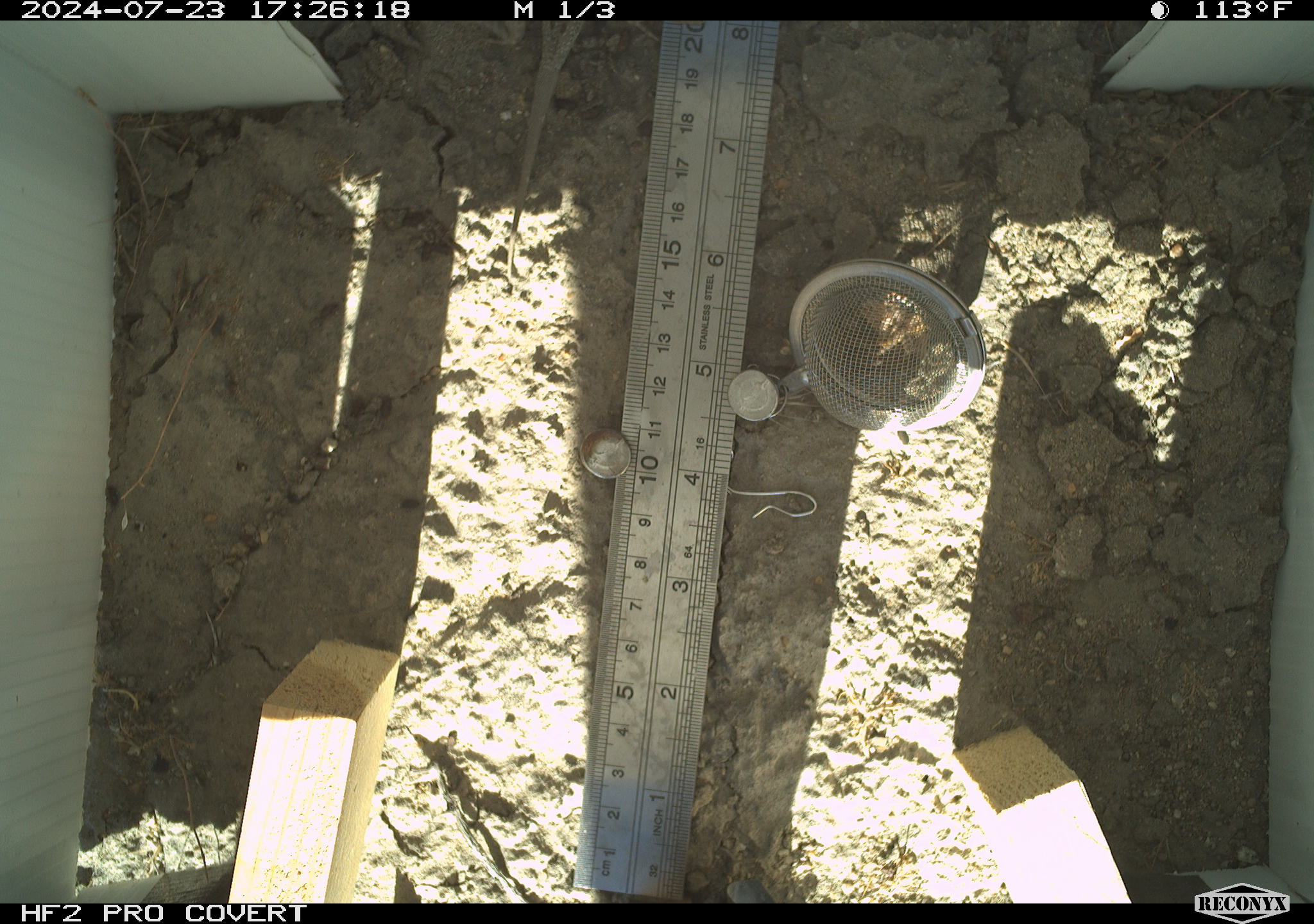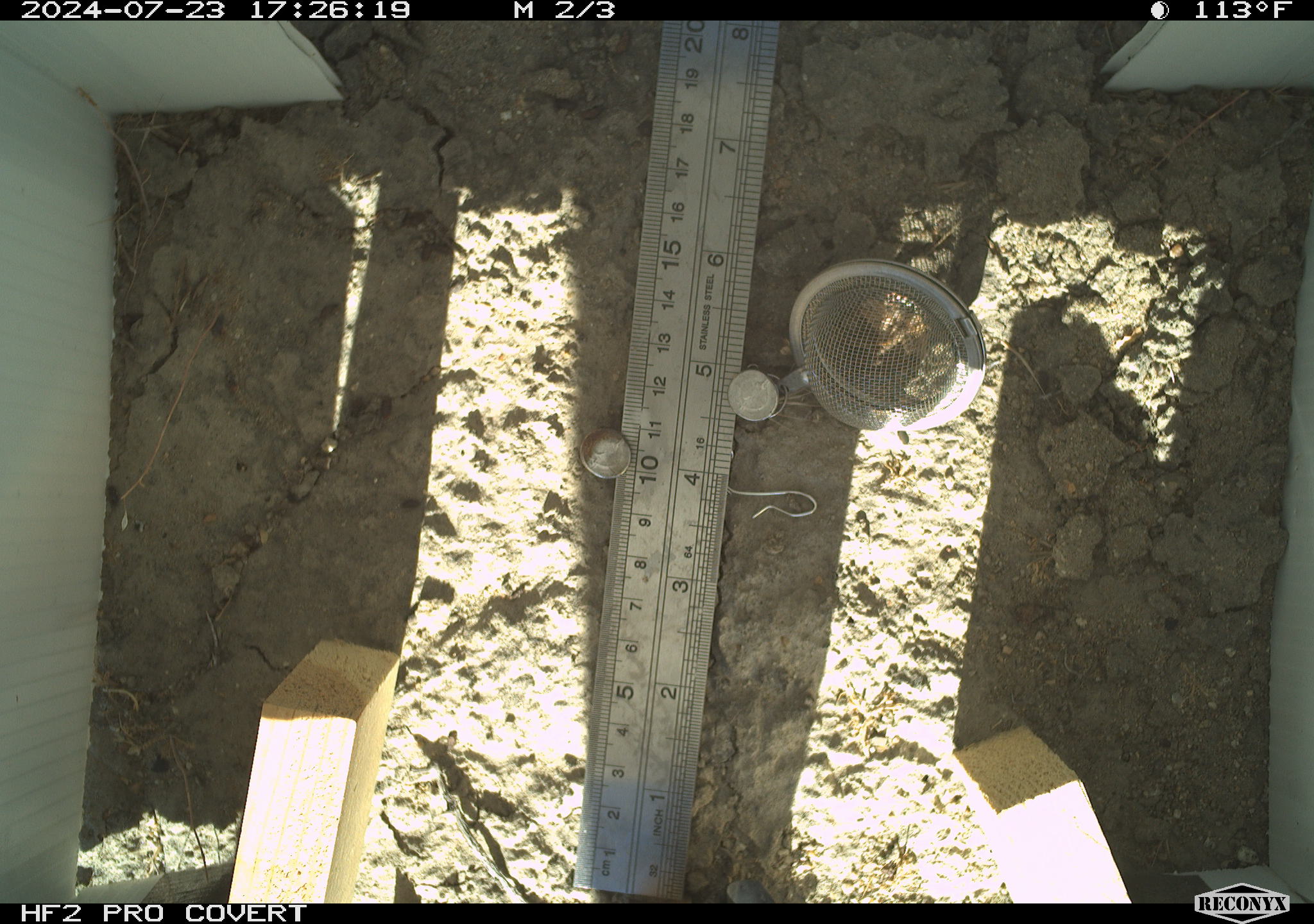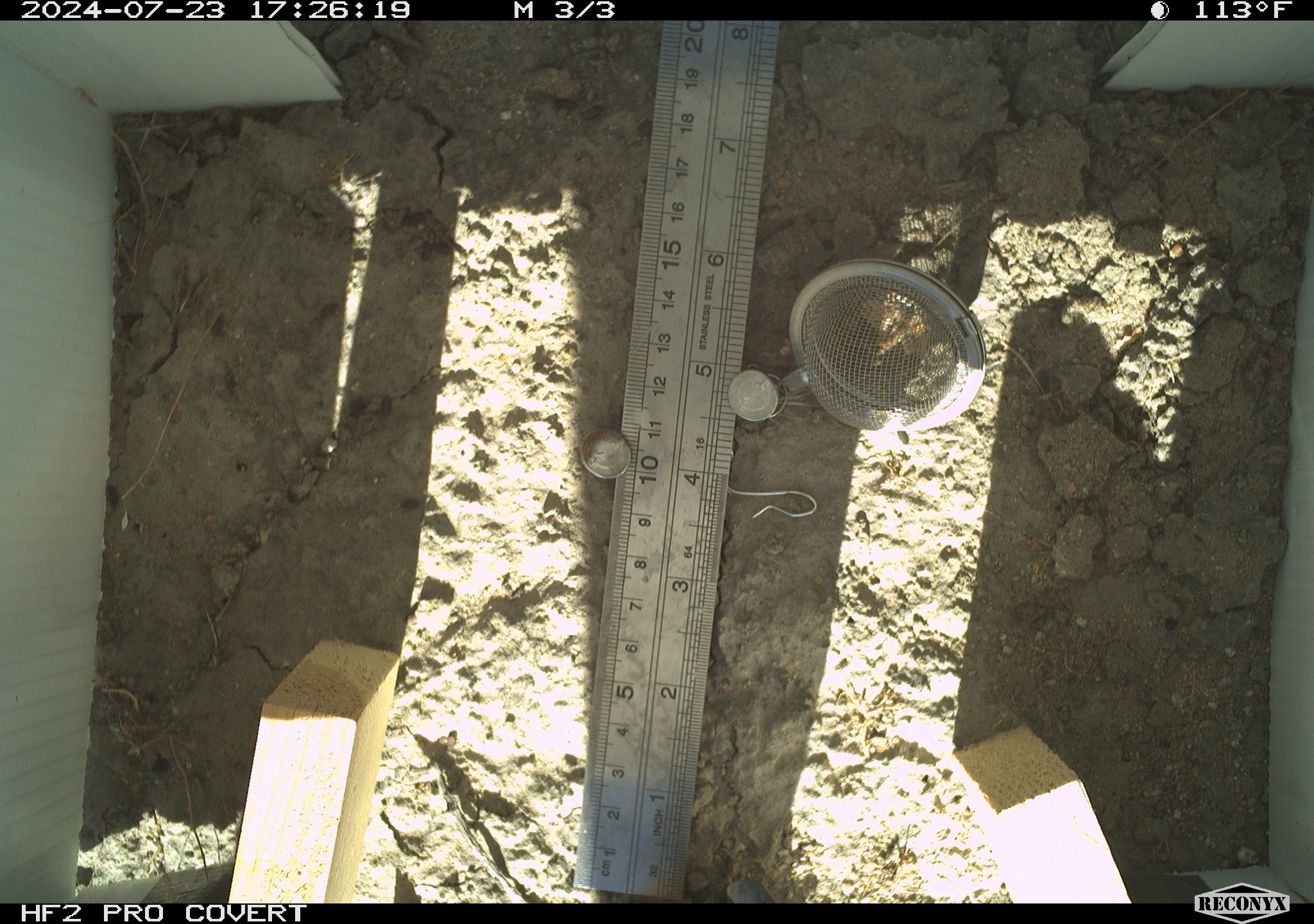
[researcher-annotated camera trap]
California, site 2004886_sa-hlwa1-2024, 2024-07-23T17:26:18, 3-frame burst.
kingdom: Animalia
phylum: Chordata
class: Reptilia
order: Squamata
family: Phrynosomatidae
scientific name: Phrynosomatidae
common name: phrynosomatid lizards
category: phrynosomatidae family